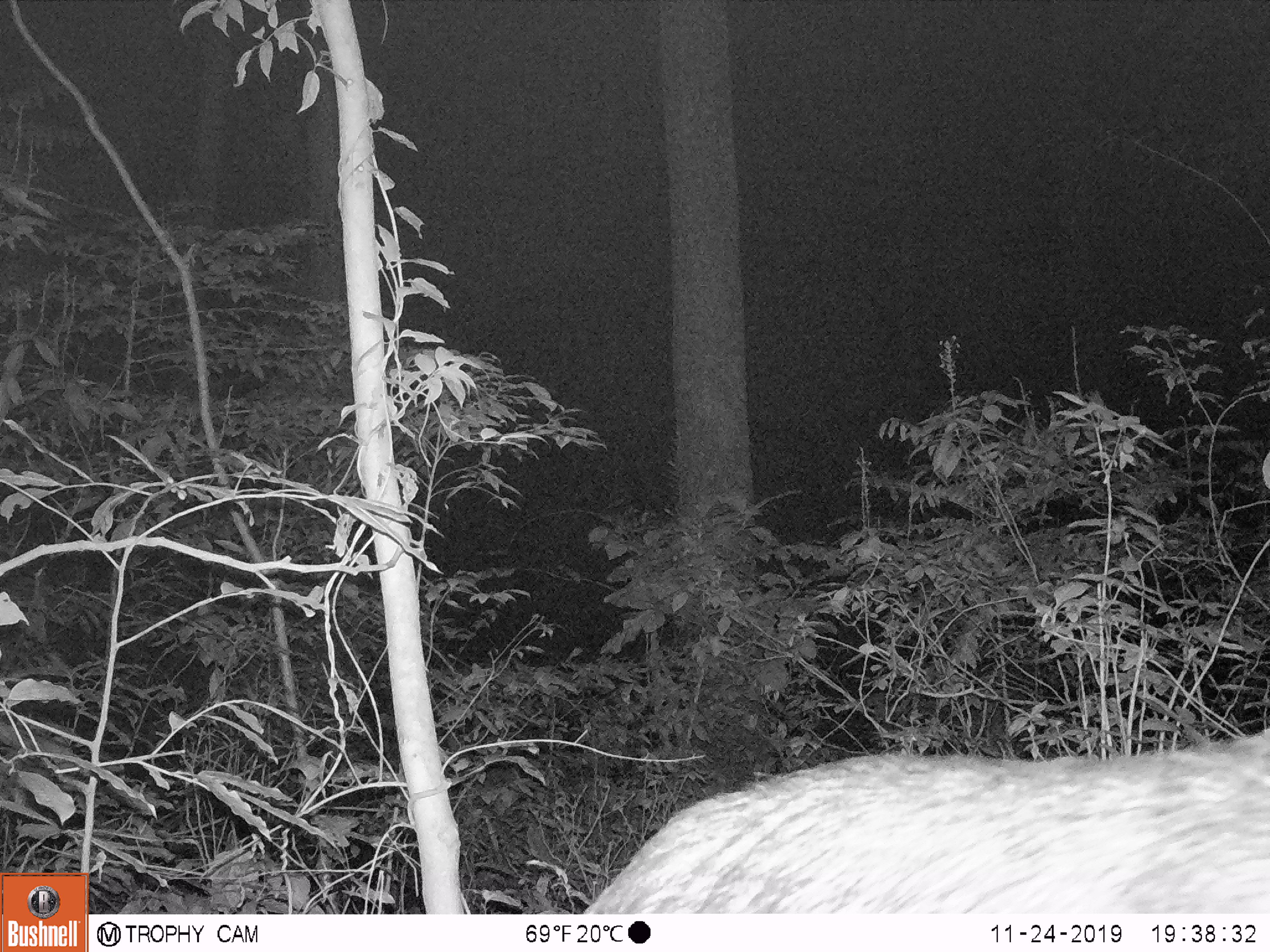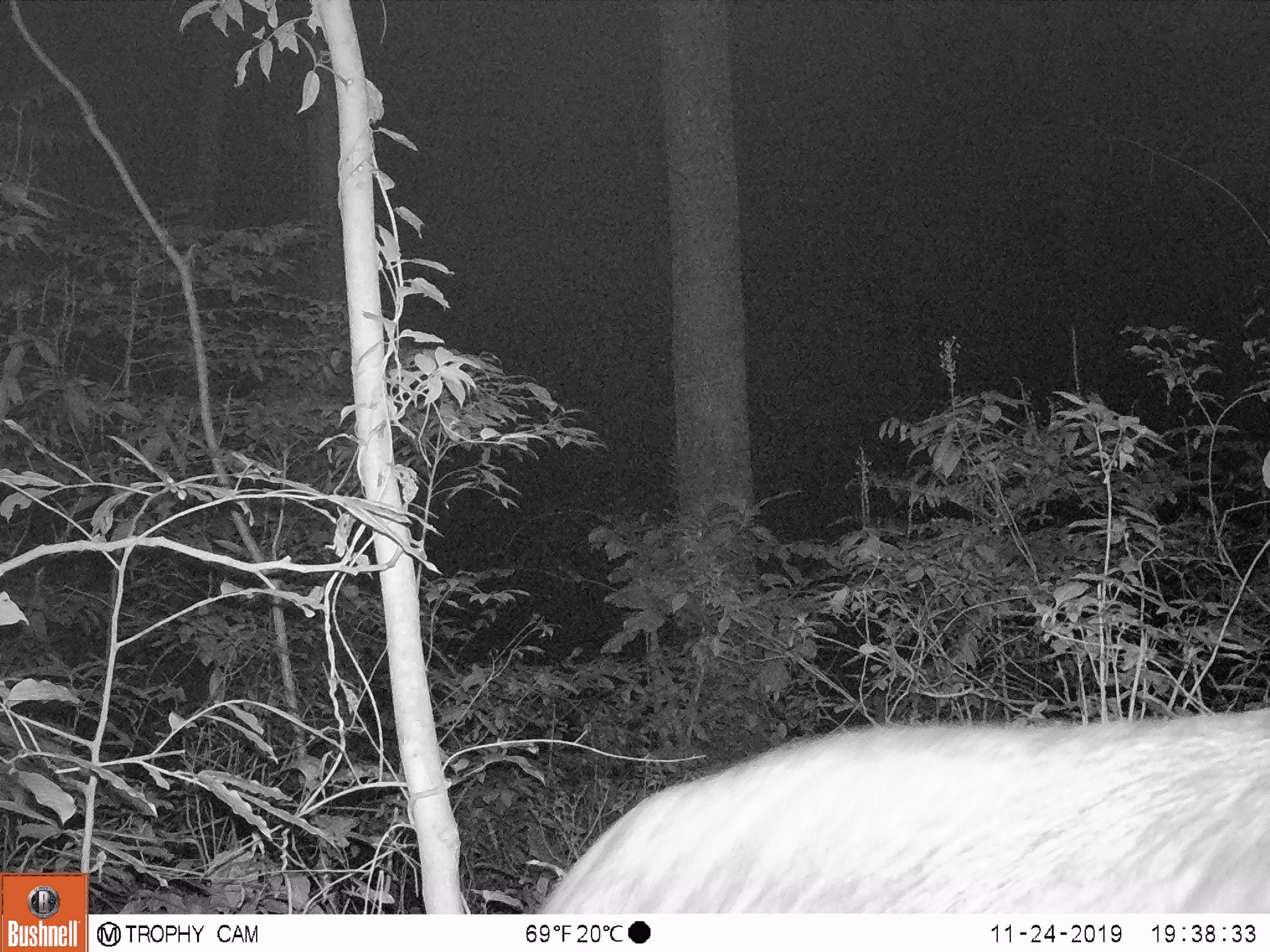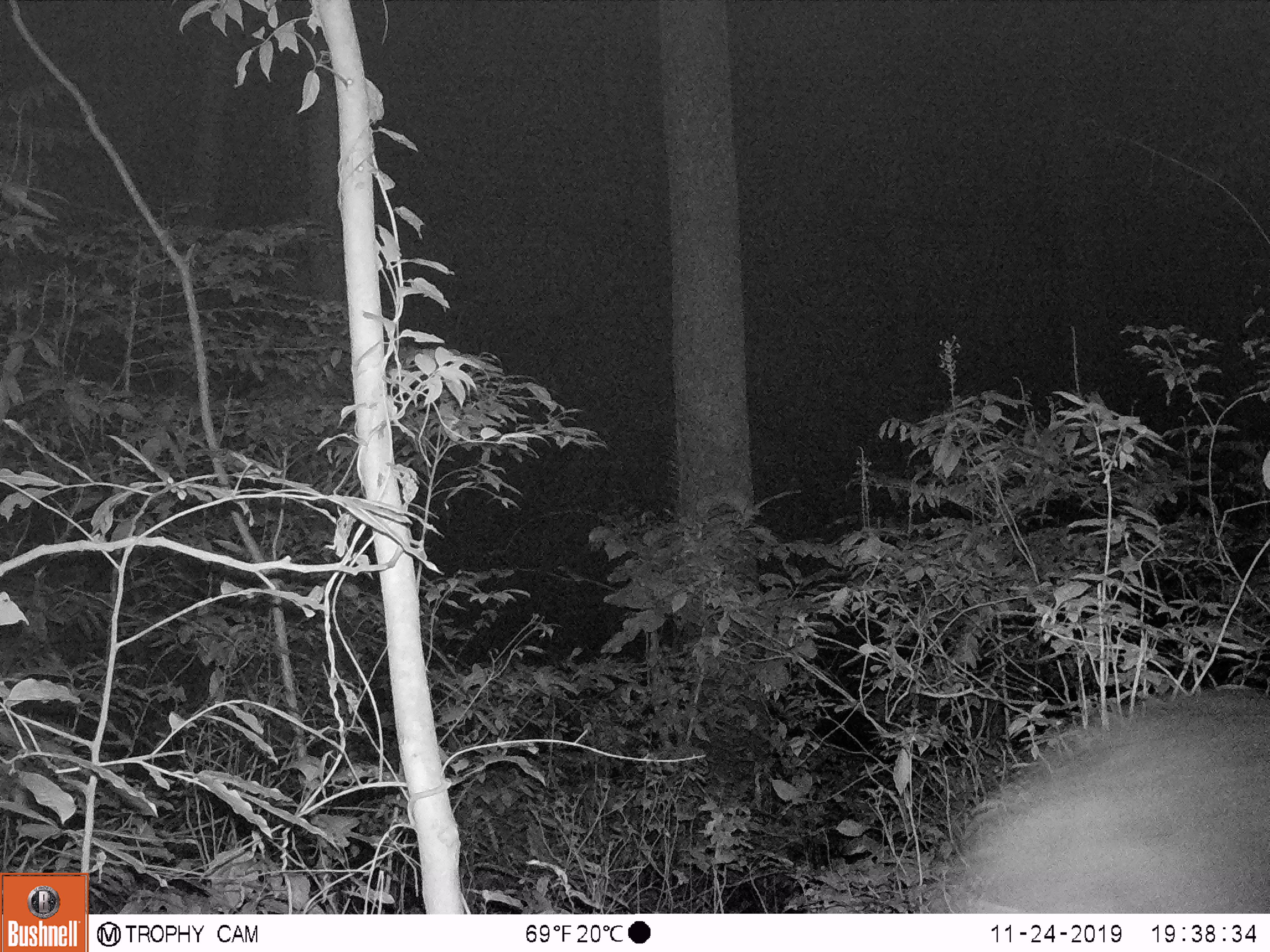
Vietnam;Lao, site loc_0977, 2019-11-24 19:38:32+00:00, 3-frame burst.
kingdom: Animalia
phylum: Chordata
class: Mammalia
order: Artiodactyla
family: Bovidae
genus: Capricornis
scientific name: Capricornis sumatraensis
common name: chinese serow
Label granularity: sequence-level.